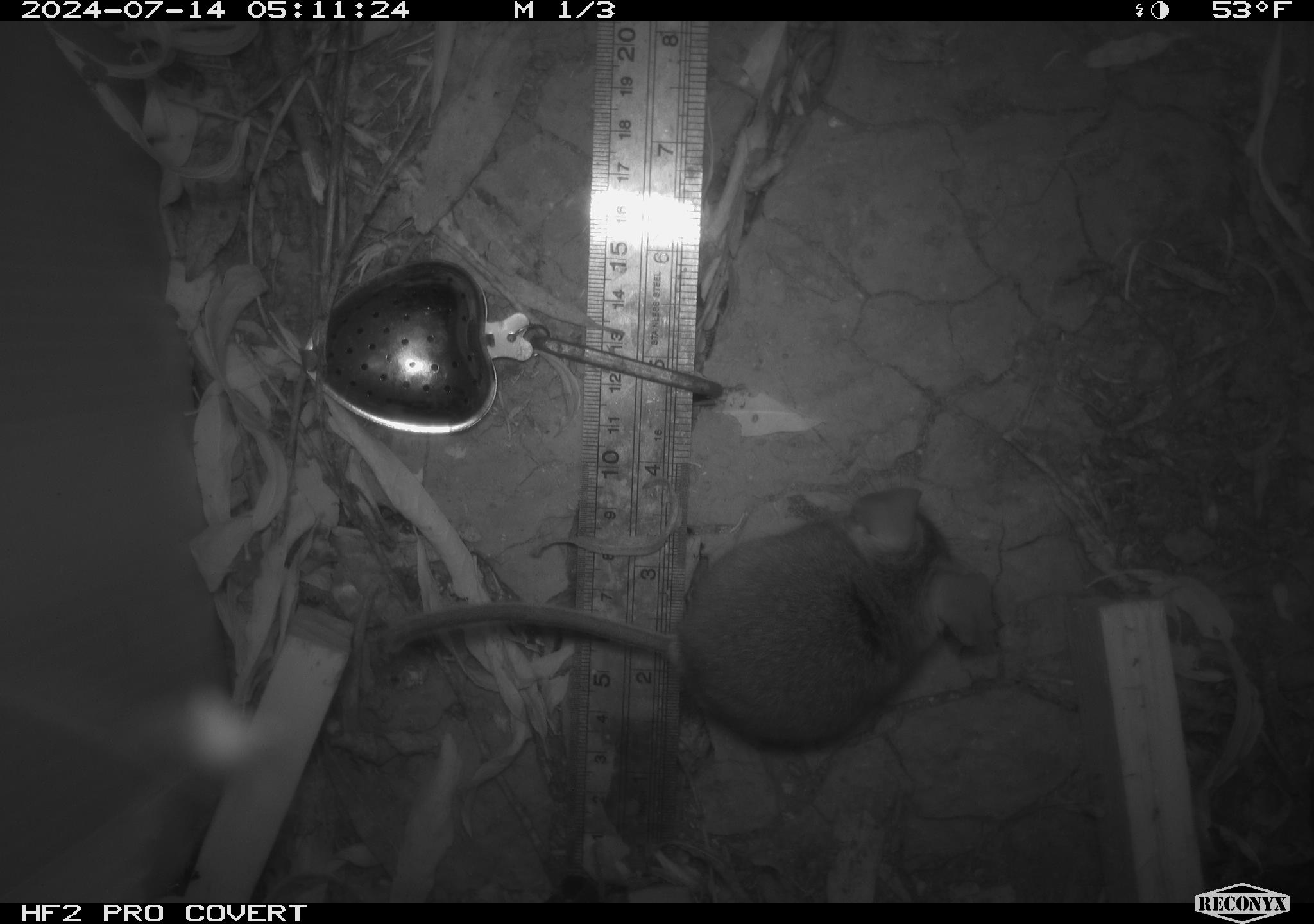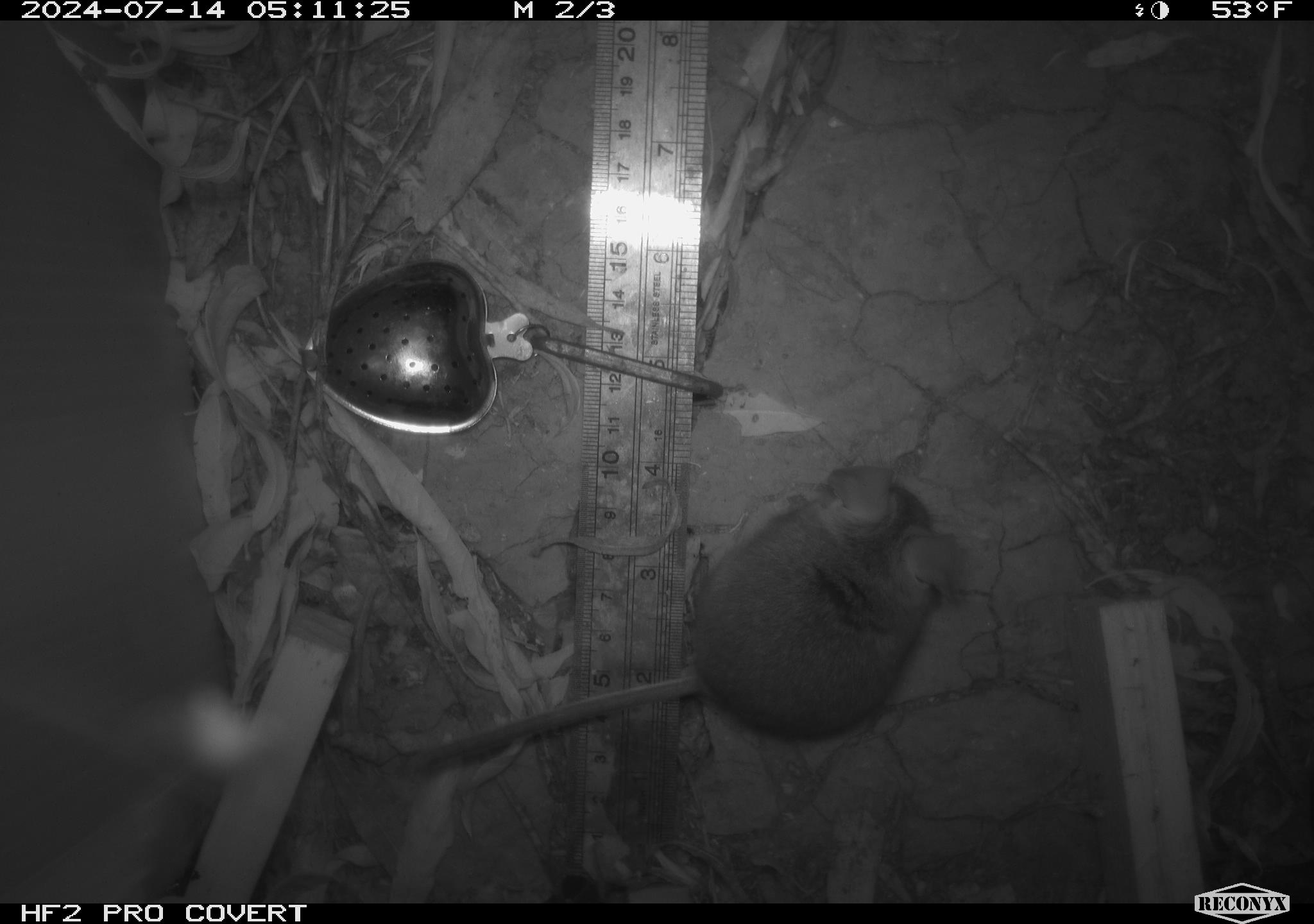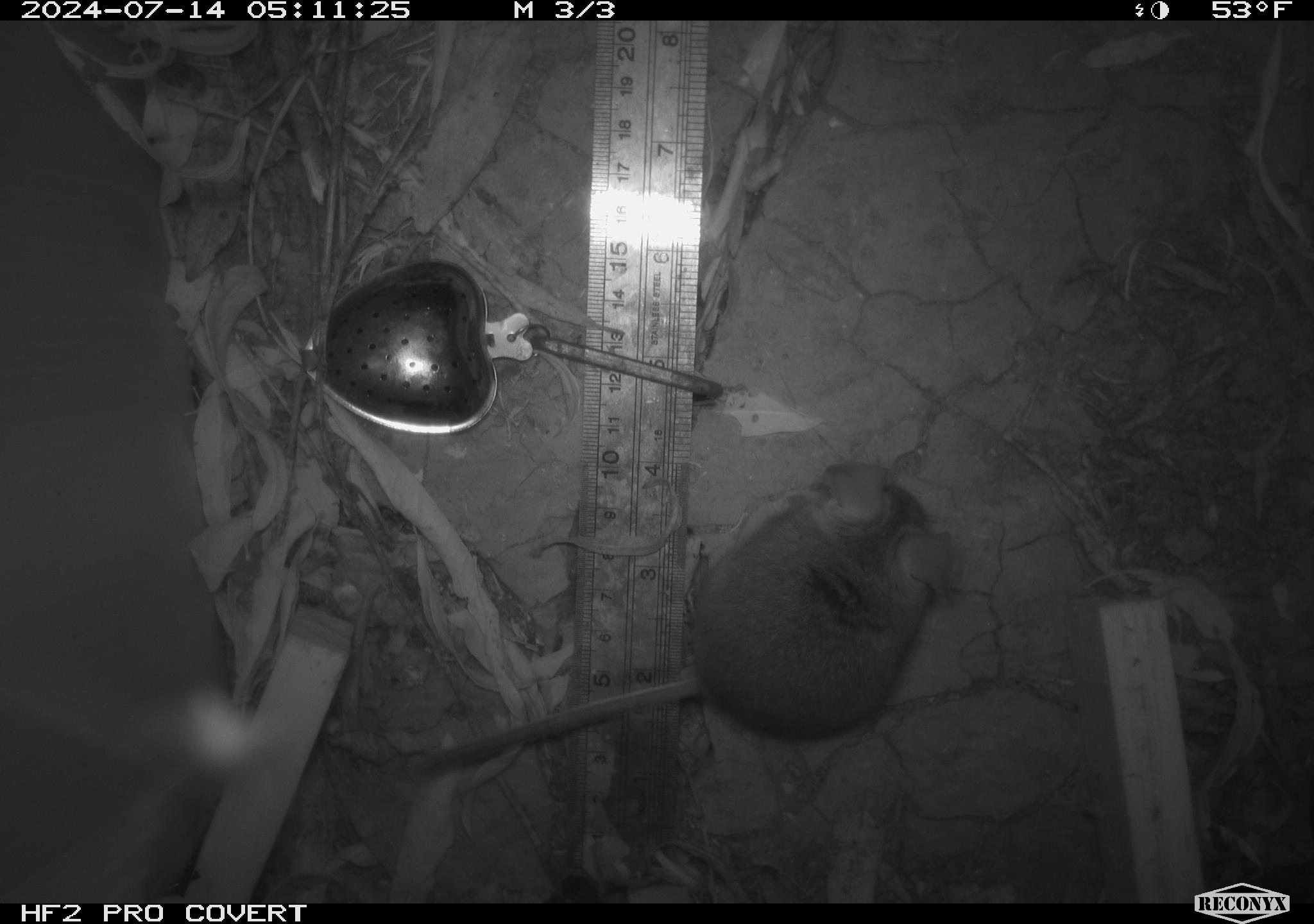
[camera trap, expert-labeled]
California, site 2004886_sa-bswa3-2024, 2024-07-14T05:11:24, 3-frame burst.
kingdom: Animalia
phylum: Chordata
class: Mammalia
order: Rodentia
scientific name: Rodentia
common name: mouse species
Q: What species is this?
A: Mouse species (Rodentia).